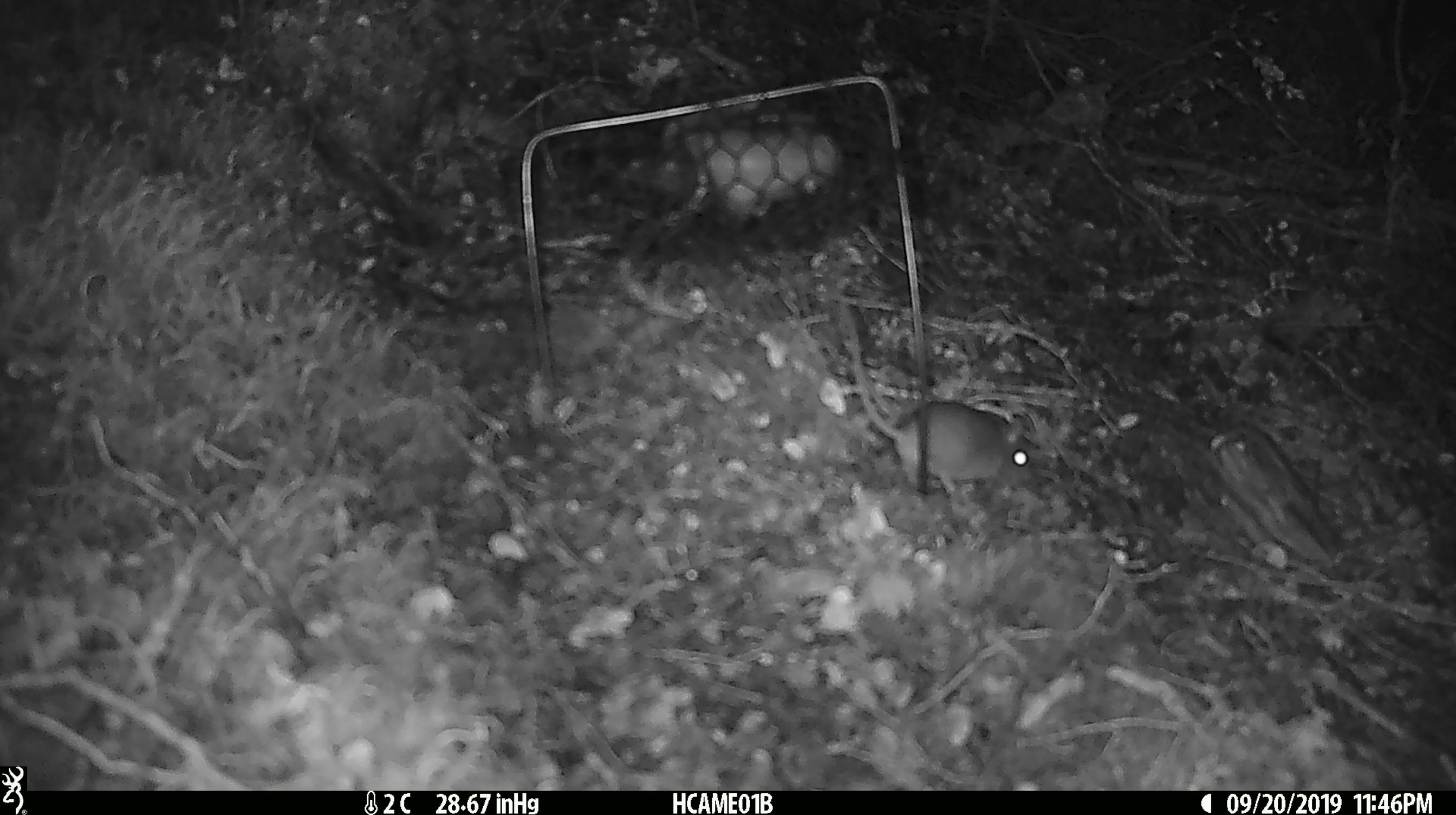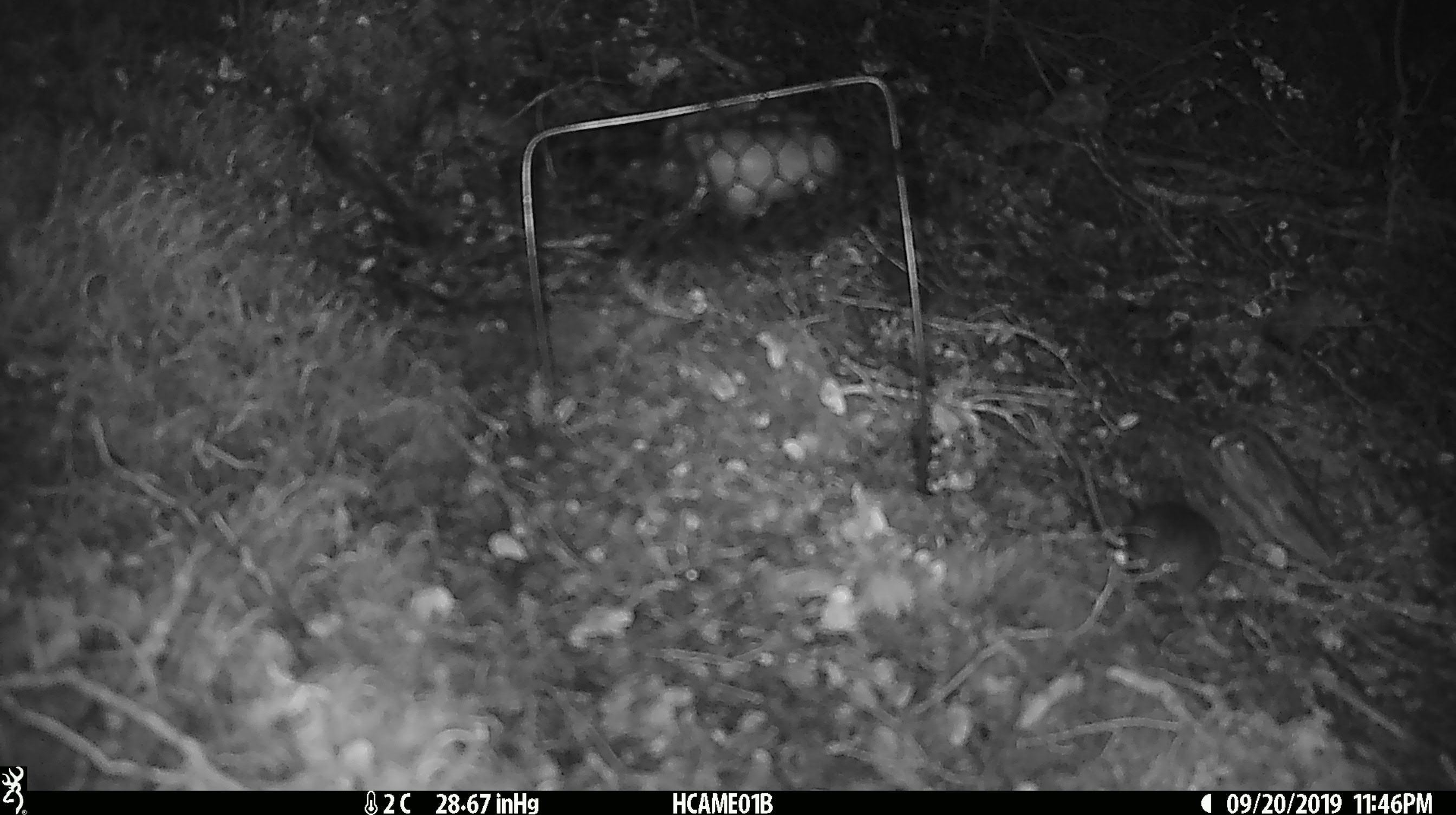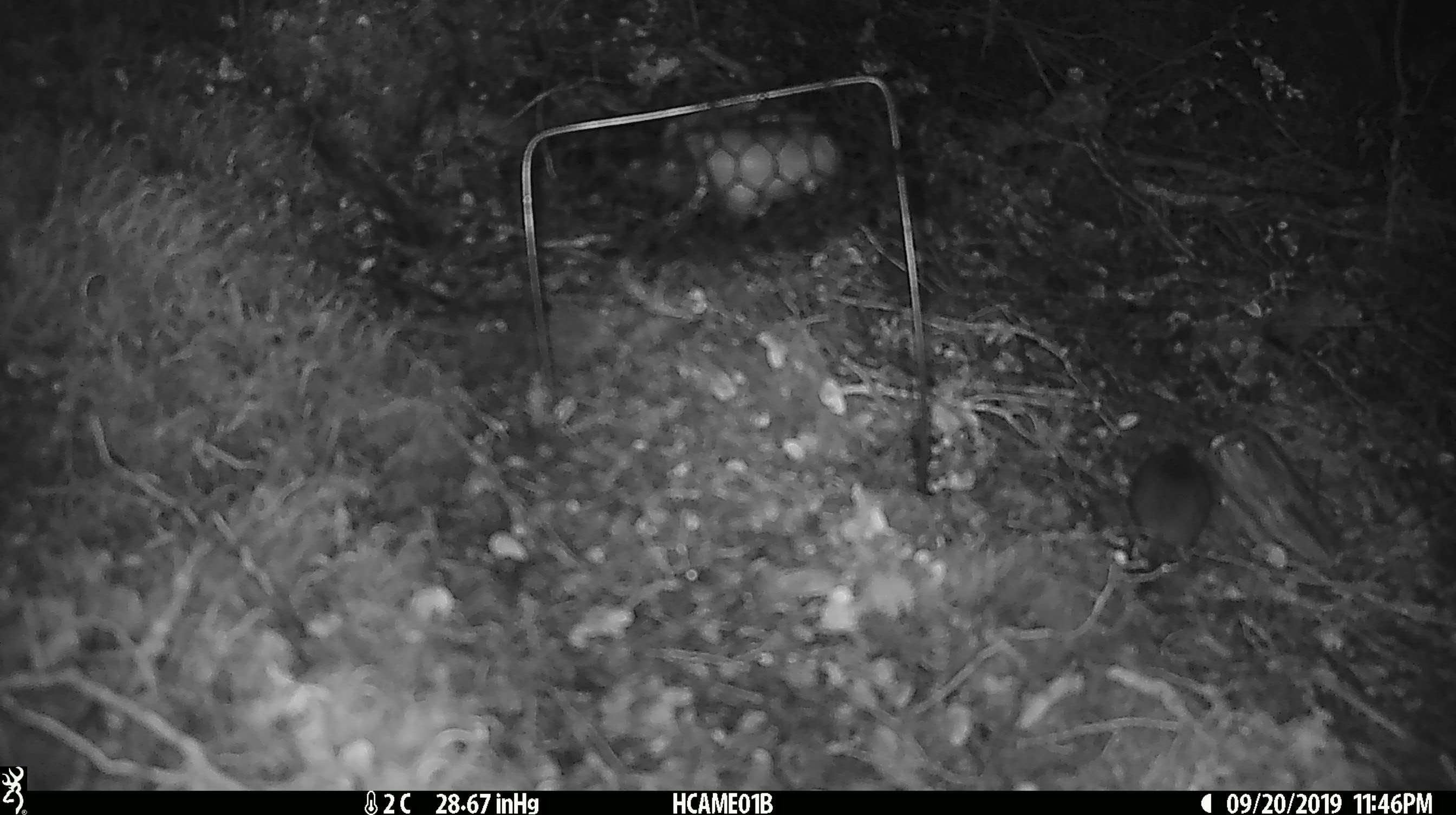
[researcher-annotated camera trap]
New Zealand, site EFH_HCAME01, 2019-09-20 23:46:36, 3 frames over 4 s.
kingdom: Animalia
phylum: Chordata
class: Mammalia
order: Rodentia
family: Muridae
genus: Mus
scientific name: Mus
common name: mouse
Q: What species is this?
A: Mouse (Mus).